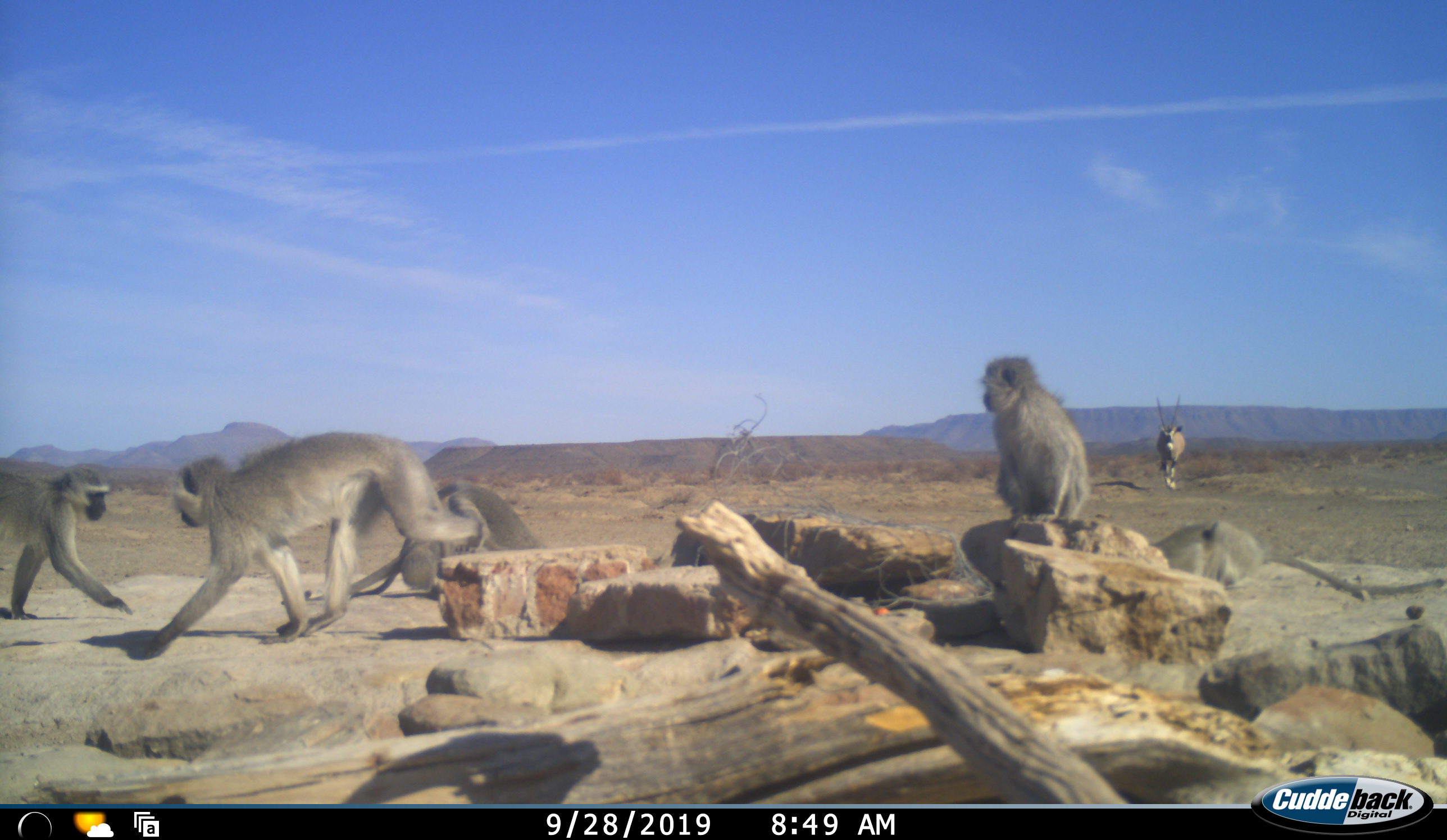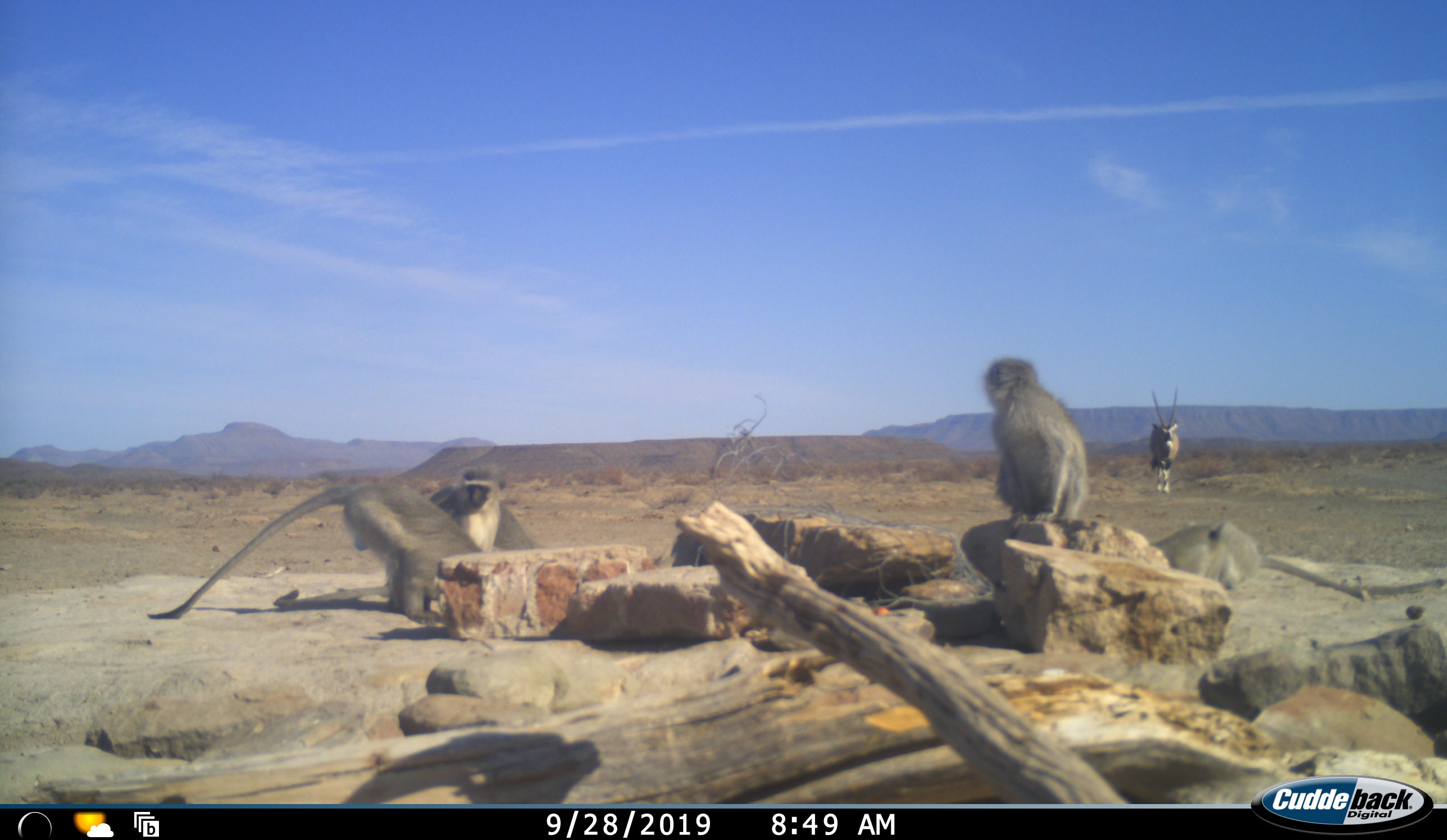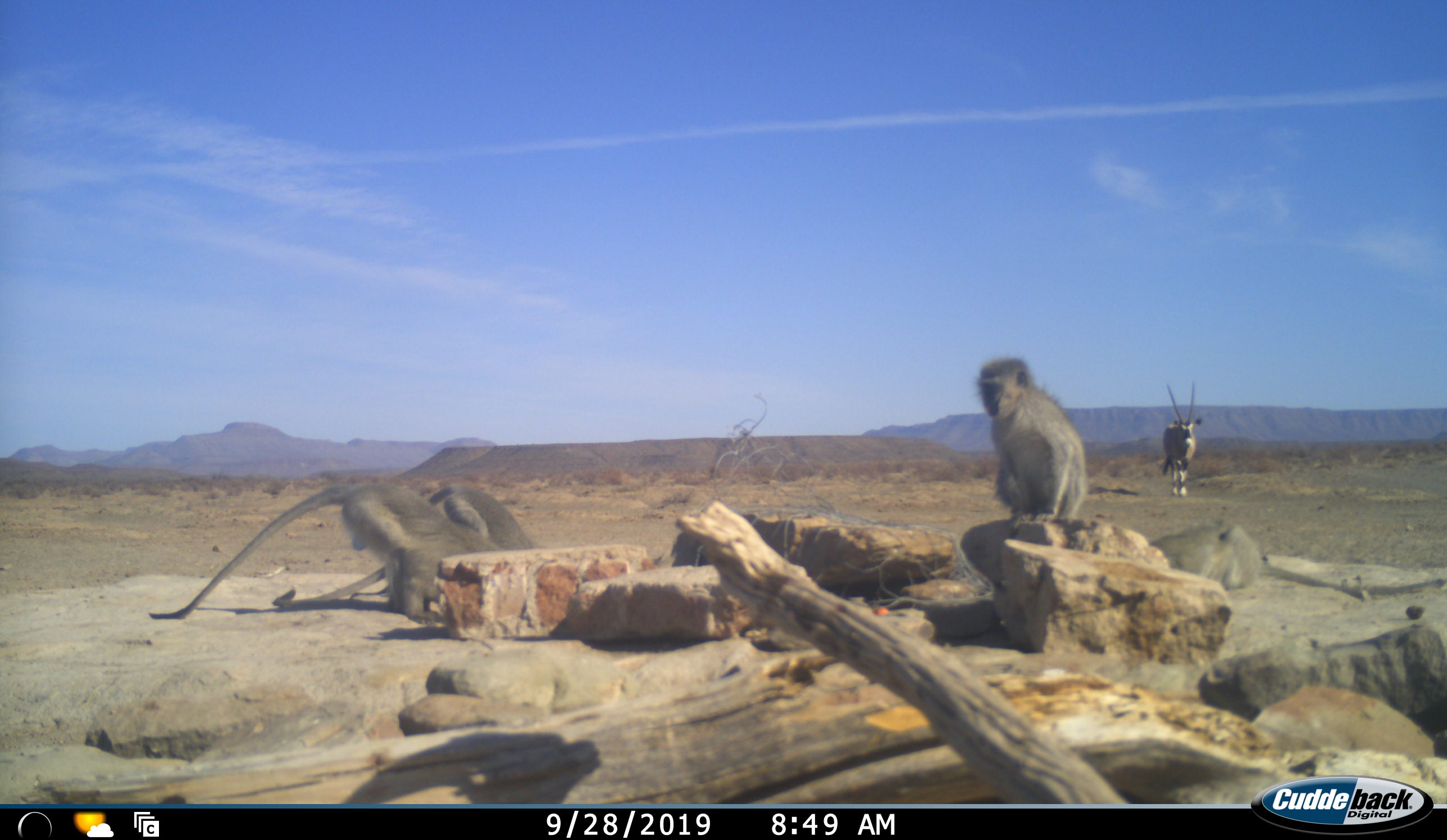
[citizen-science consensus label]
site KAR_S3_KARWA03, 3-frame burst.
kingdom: Animalia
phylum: Chordata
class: Mammalia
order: Artiodactyla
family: Bovidae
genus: Oryx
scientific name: Oryx gazella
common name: gemsbok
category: oryx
Oryx (gemsbok) (Oryx gazella), count 1. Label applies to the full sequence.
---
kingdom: Animalia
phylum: Chordata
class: Mammalia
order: Primates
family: Cercopithecidae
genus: Chlorocebus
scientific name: Chlorocebus pygerythrus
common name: vervet monkey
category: monkeyvervet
Monkeyvervet (vervet monkey) (Chlorocebus pygerythrus), count 5. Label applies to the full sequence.